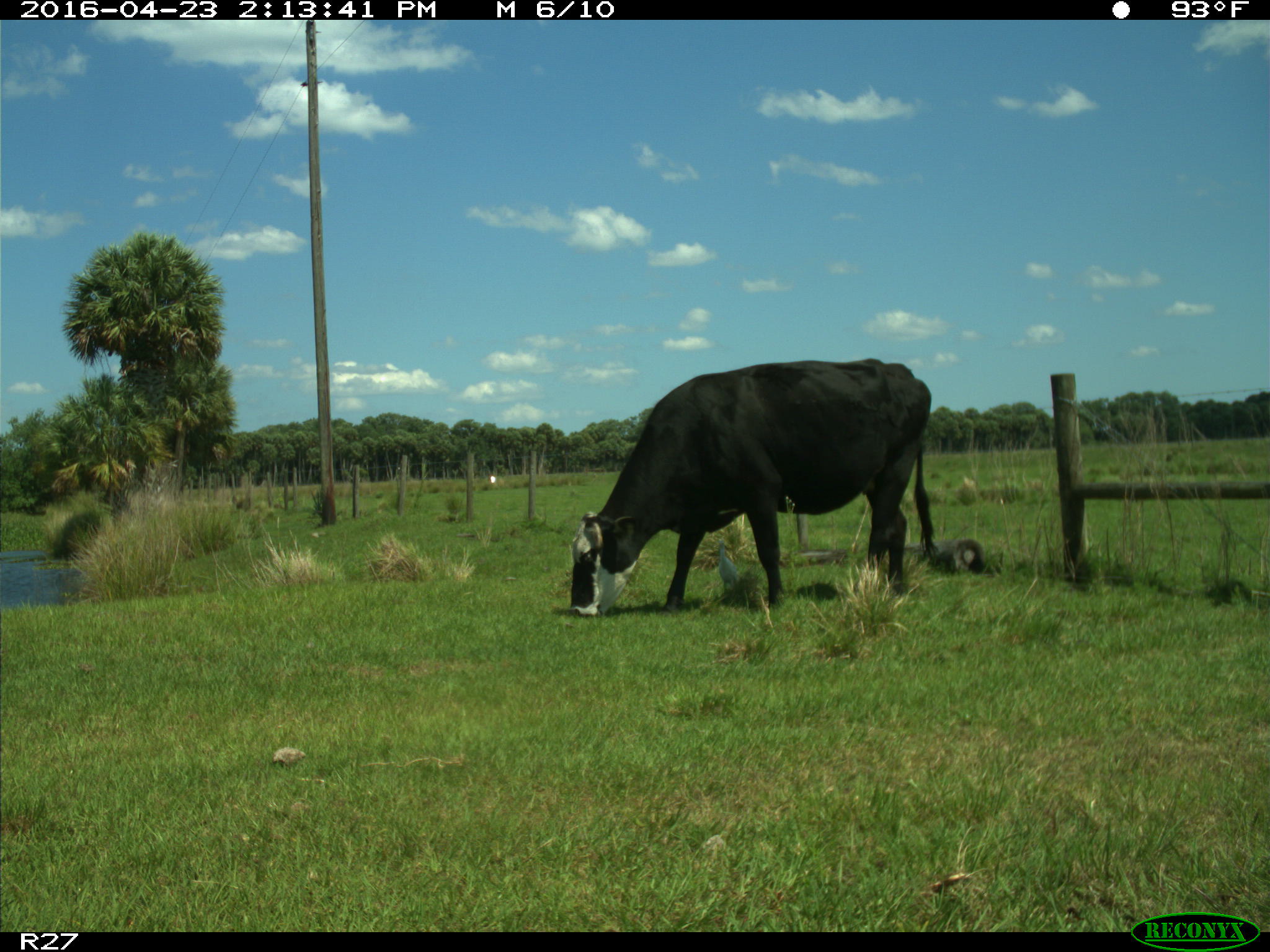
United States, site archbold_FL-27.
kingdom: Animalia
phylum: Chordata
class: Mammalia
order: Artiodactyla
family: Bovidae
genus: Bos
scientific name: Bos taurus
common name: domestic cow